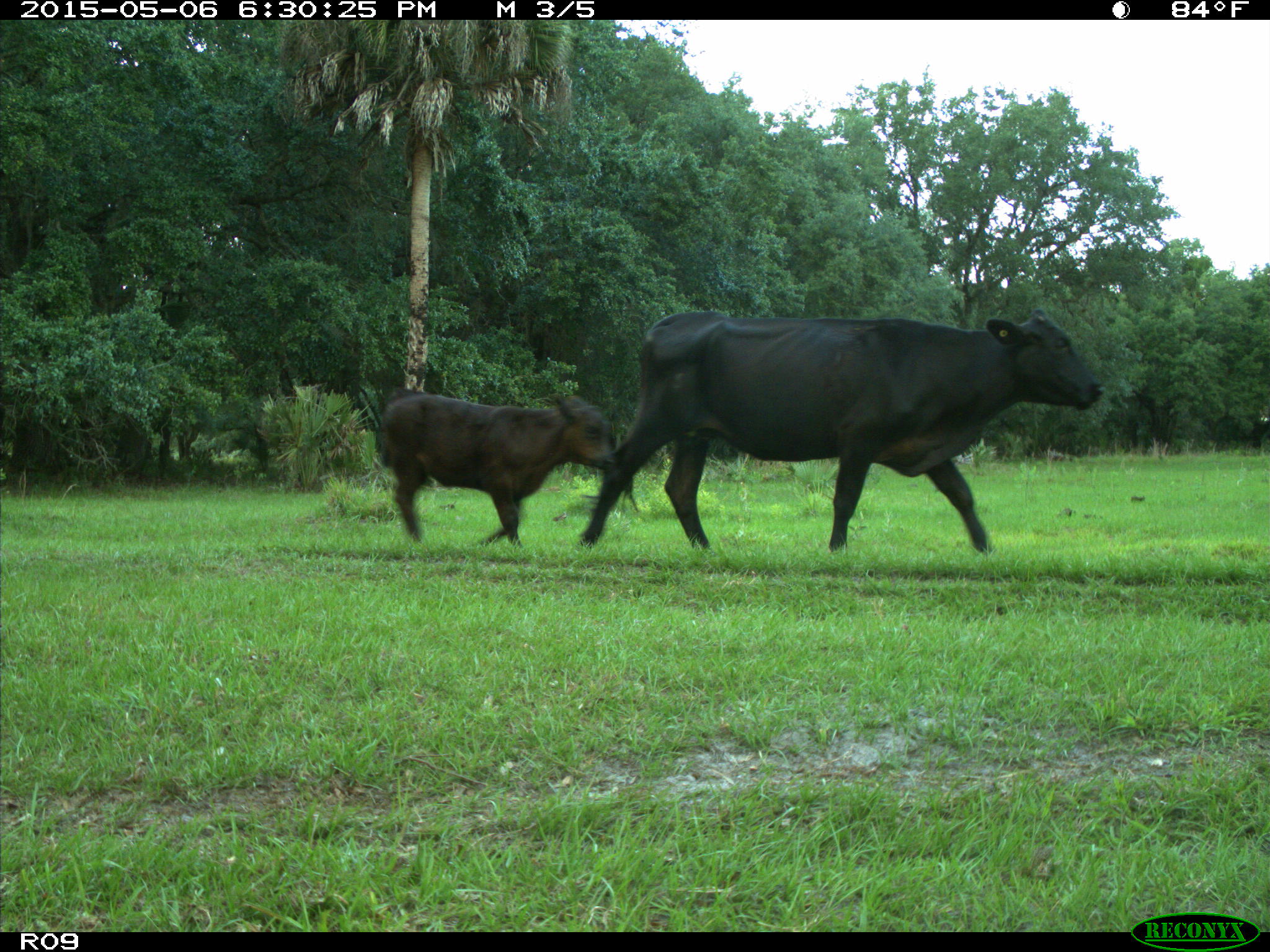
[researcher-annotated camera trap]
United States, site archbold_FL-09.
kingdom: Animalia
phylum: Chordata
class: Mammalia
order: Artiodactyla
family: Bovidae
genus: Bos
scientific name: Bos taurus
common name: domestic cow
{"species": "Bos taurus (domestic cow)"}